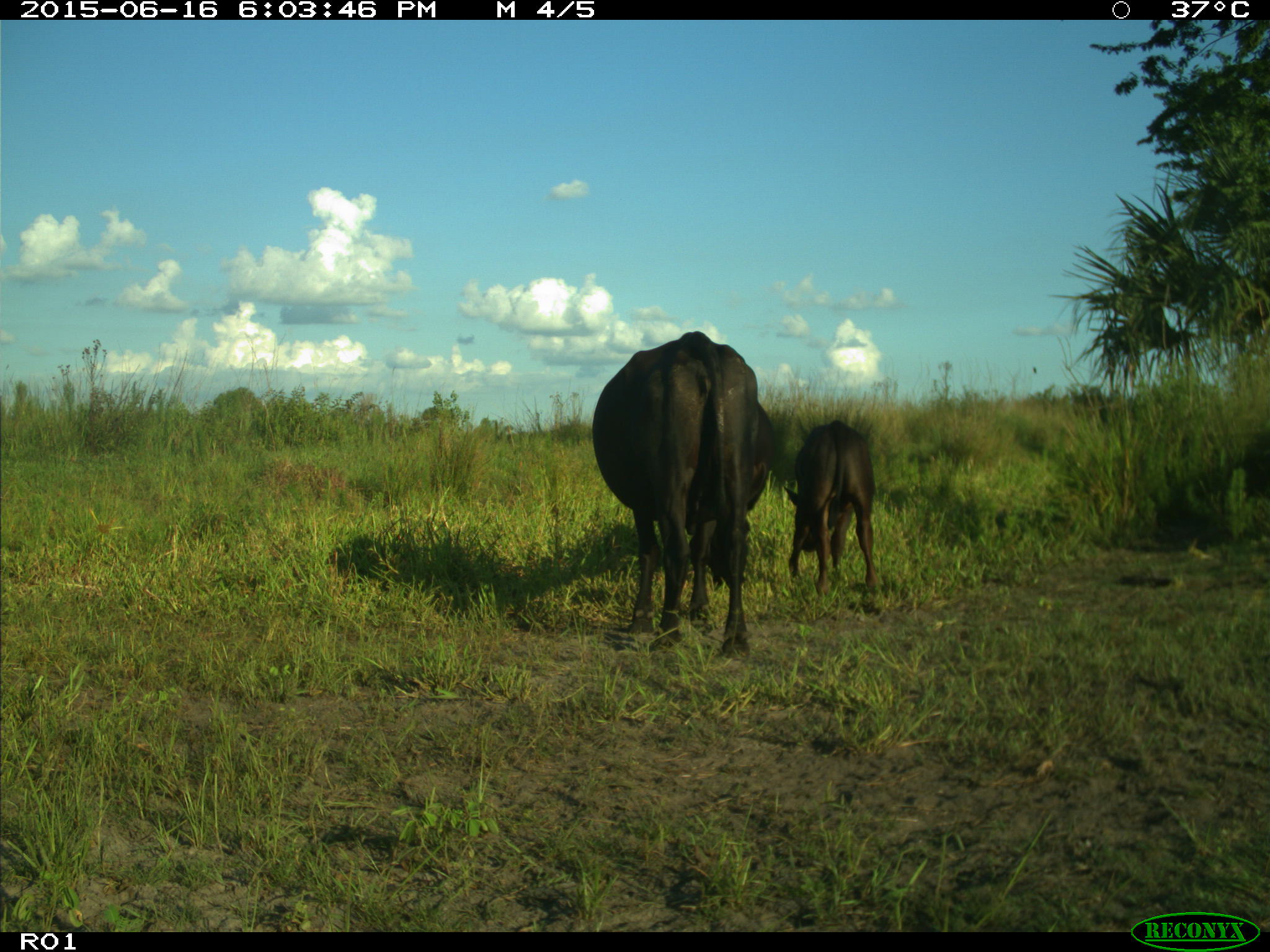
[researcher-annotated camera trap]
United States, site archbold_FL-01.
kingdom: Animalia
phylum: Chordata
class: Mammalia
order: Artiodactyla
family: Bovidae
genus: Bos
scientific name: Bos taurus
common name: domestic cow